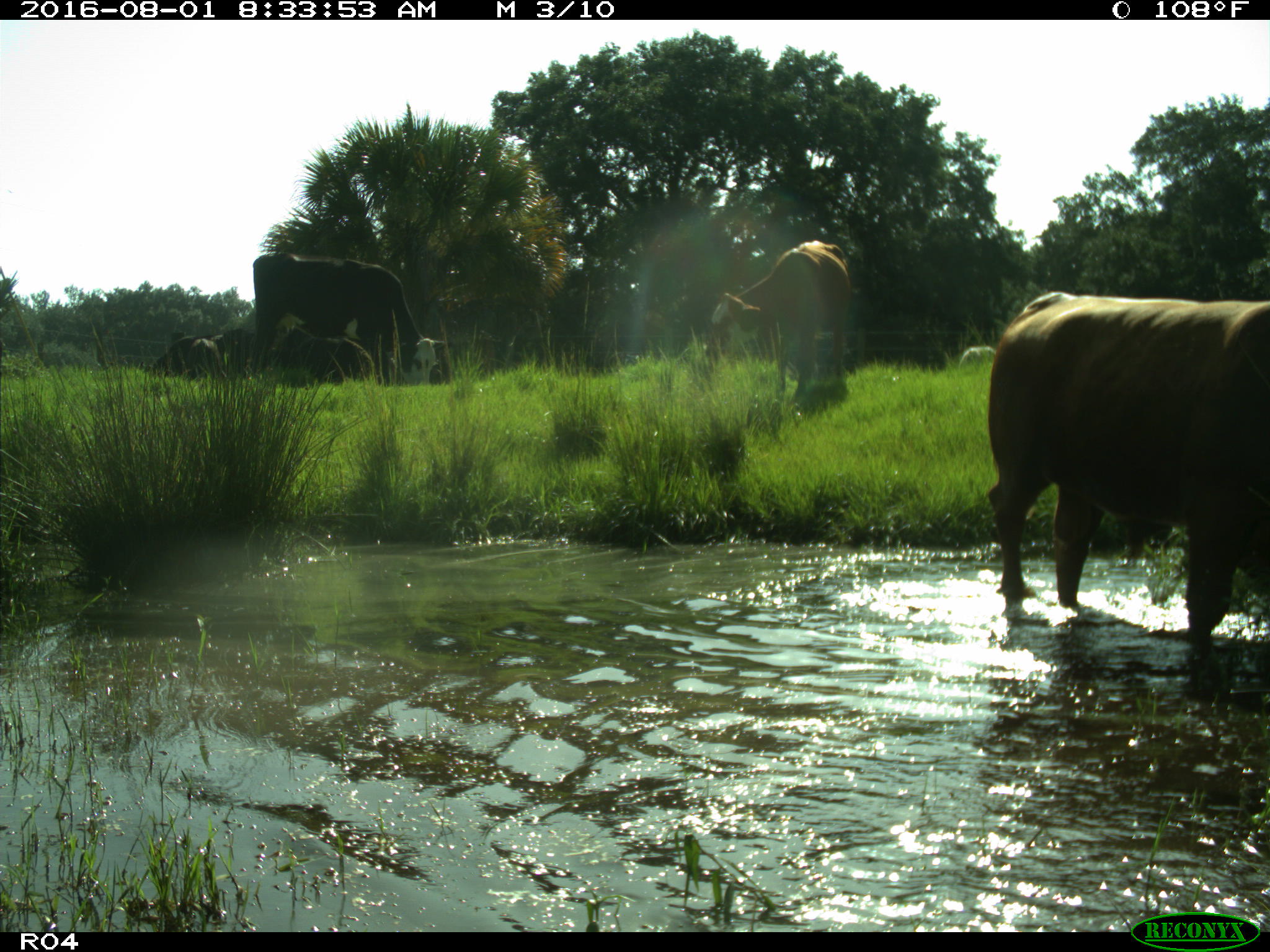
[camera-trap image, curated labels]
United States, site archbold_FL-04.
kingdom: Animalia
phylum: Chordata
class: Mammalia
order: Artiodactyla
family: Bovidae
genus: Bos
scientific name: Bos taurus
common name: domestic cow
Bos taurus (domestic cow).